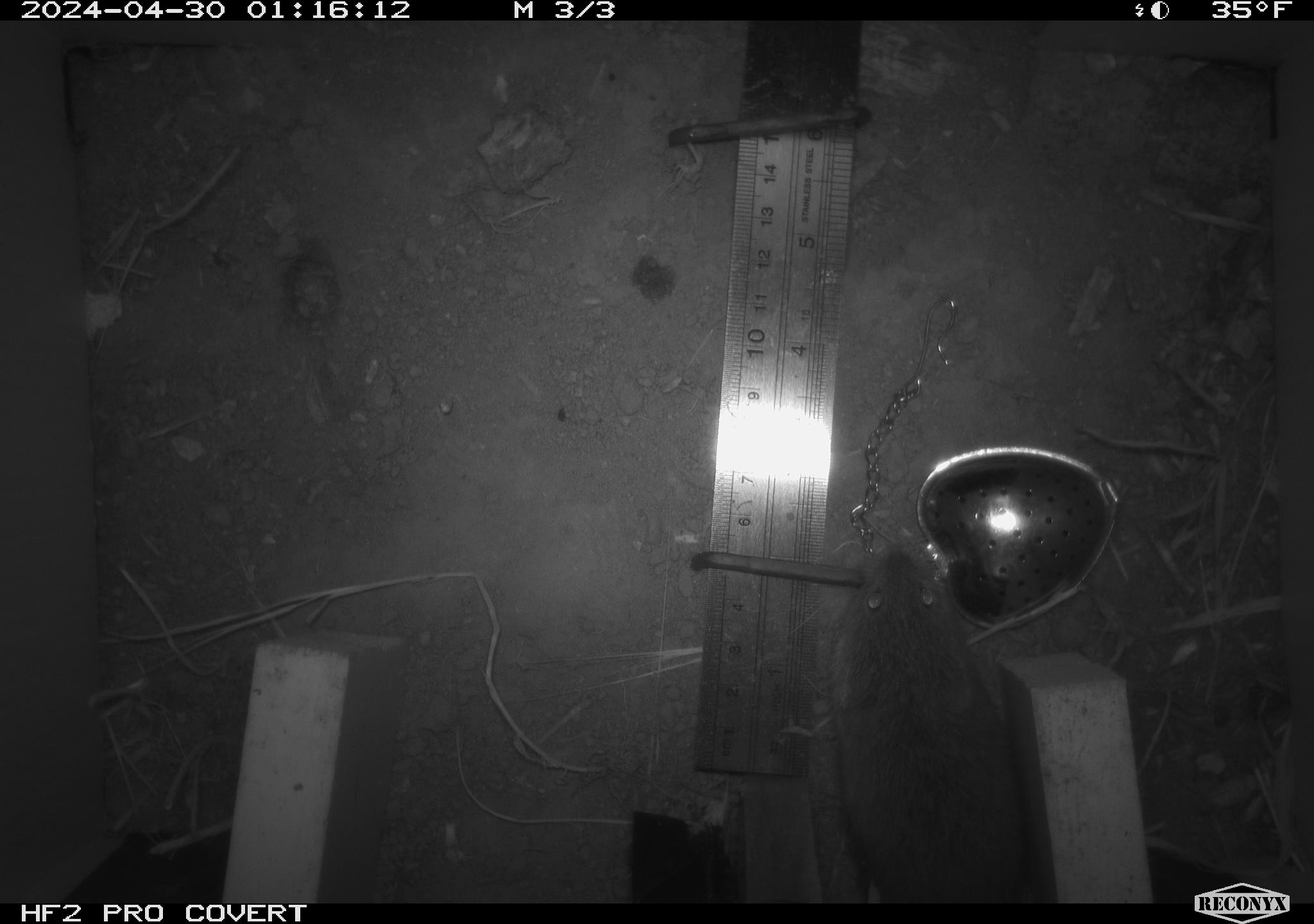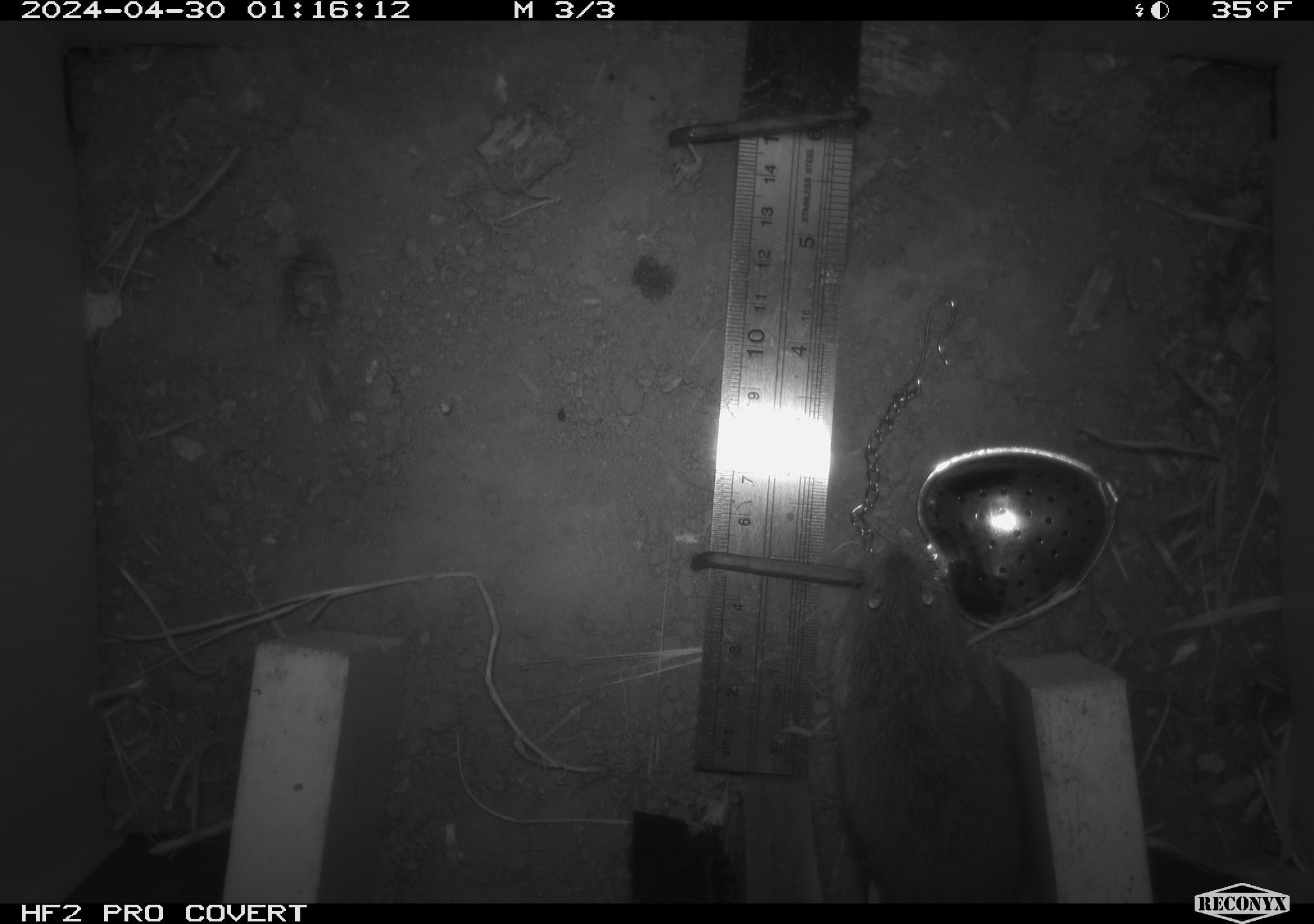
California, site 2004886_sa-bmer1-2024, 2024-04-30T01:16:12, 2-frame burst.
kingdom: Animalia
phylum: Chordata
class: Mammalia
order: Rodentia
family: Cricetidae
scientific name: Arvicolinae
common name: voles, lemmings, and muskrats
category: arvicolinae subfamily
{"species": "arvicolinae subfamily (voles, lemmings, and muskrats) (Arvicolinae)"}